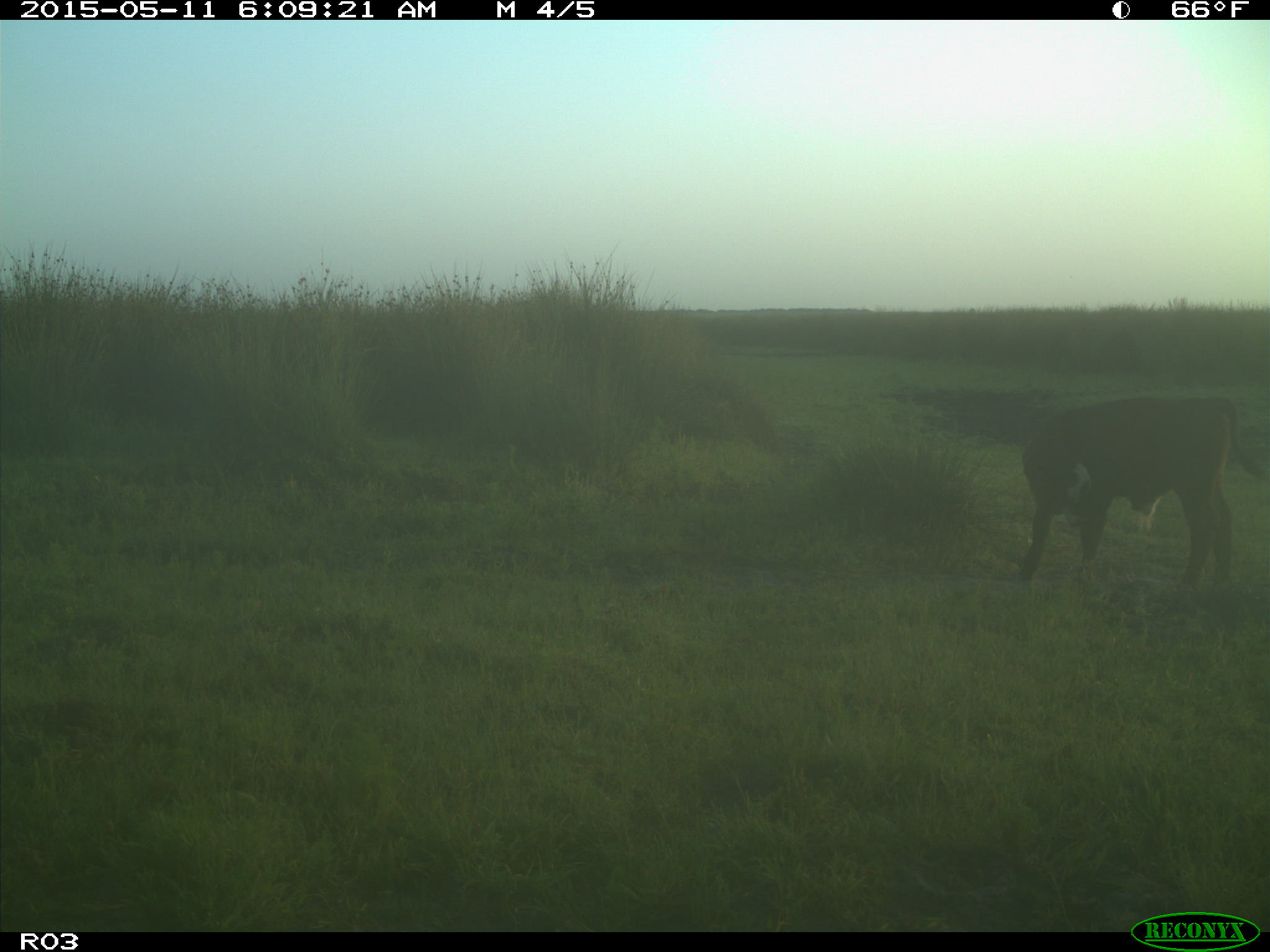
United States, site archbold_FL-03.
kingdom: Animalia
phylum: Chordata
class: Mammalia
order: Artiodactyla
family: Bovidae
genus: Bos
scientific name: Bos taurus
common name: domestic cow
Bos taurus (domestic cow).